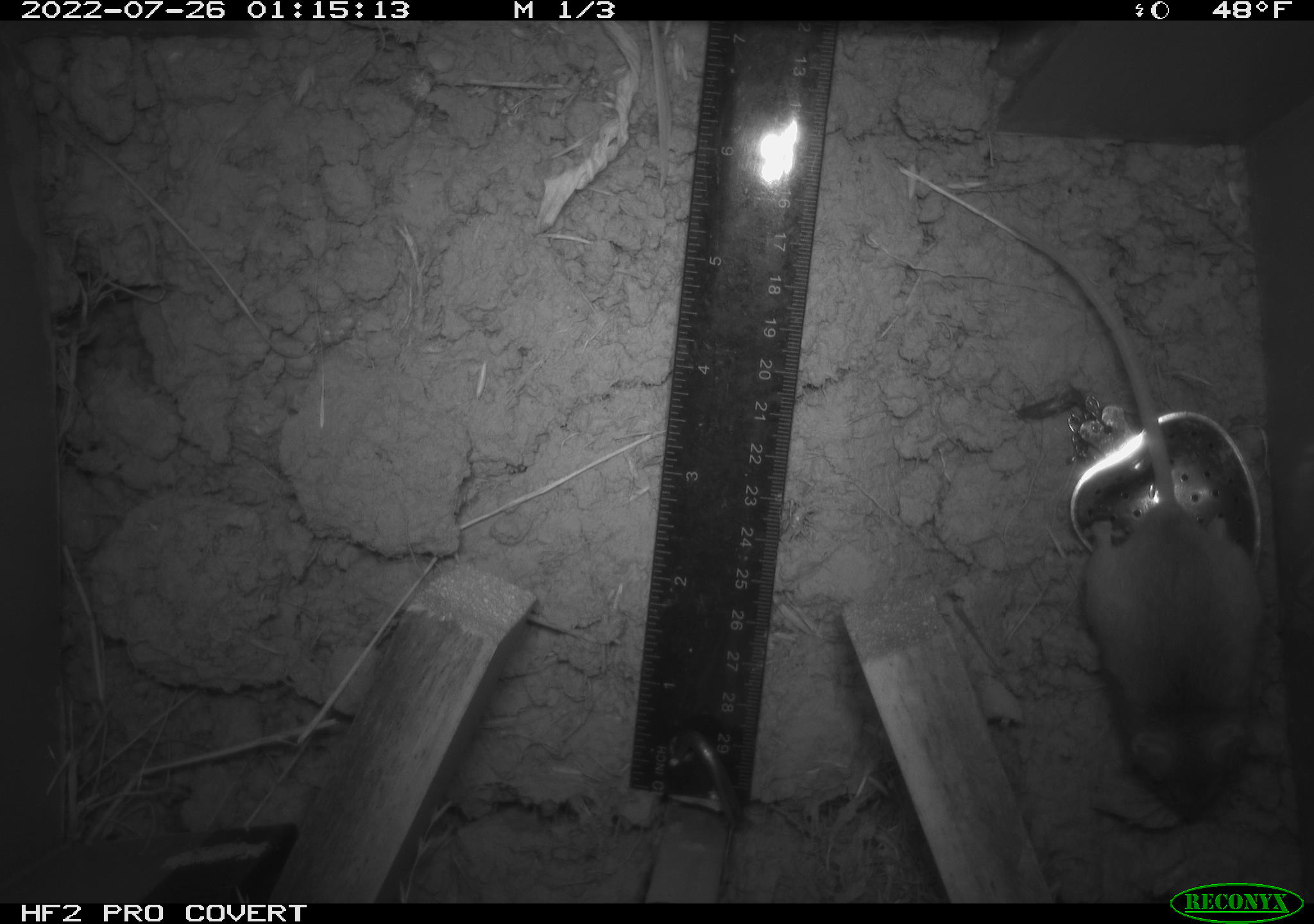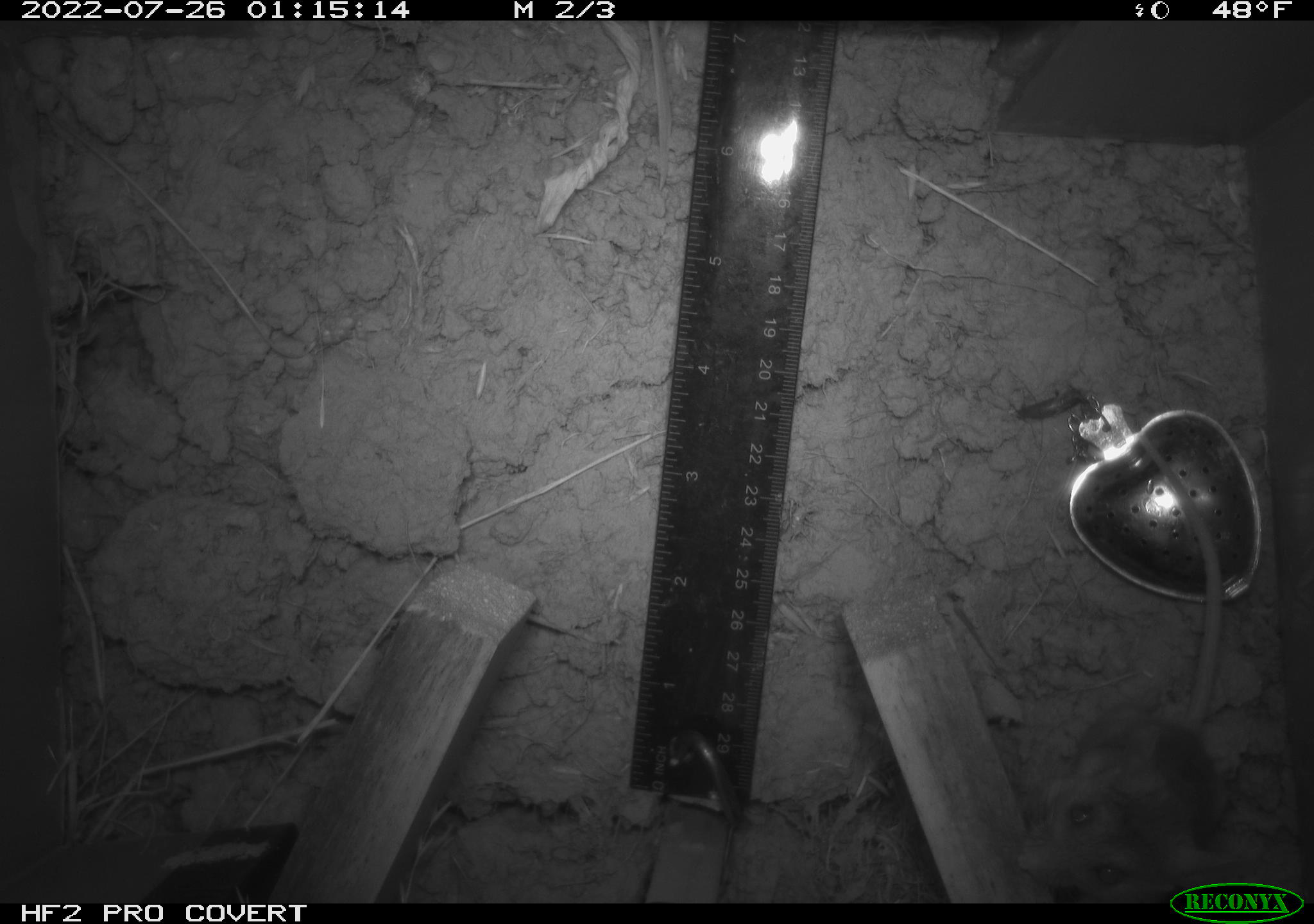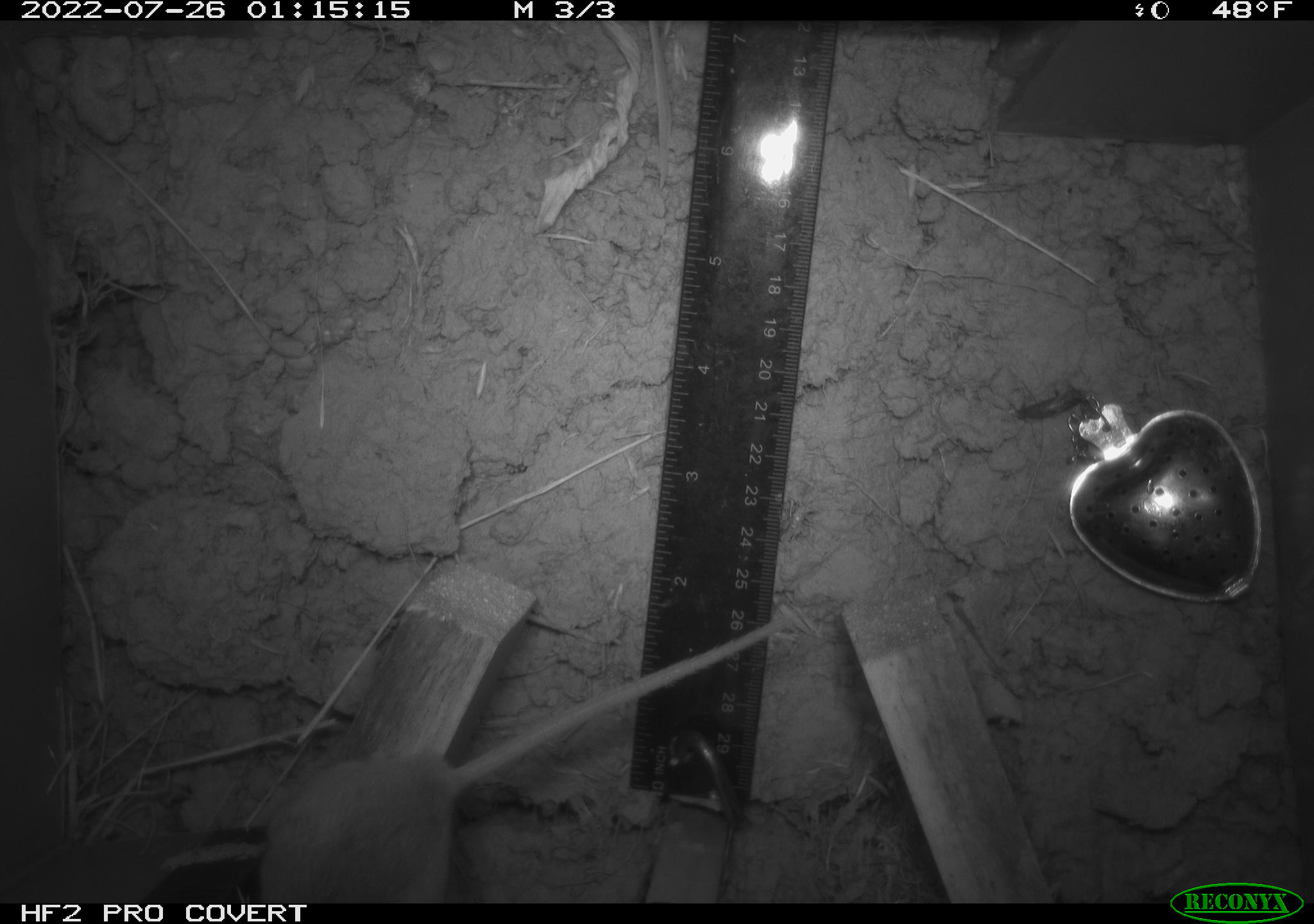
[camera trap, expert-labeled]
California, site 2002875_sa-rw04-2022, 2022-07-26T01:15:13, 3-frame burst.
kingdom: Animalia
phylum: Chordata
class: Mammalia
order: Rodentia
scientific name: Rodentia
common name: mouse species